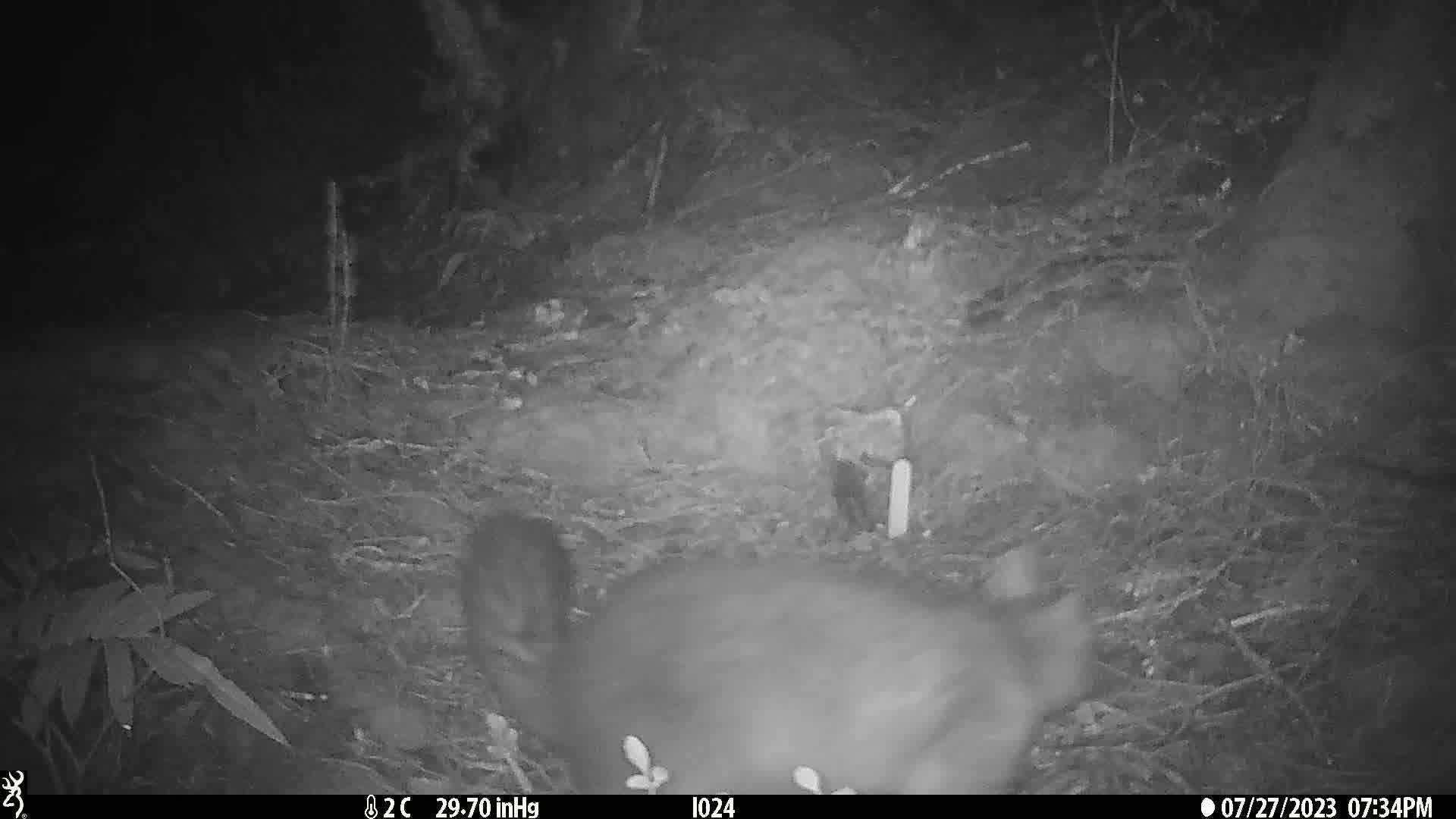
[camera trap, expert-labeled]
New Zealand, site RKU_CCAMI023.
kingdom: Animalia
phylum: Chordata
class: Mammalia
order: Diprotodontia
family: Phalangeridae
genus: Trichosurus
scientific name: Trichosurus vulpecula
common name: common brushtail possum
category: possum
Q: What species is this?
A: Possum (common brushtail possum) (Trichosurus vulpecula).